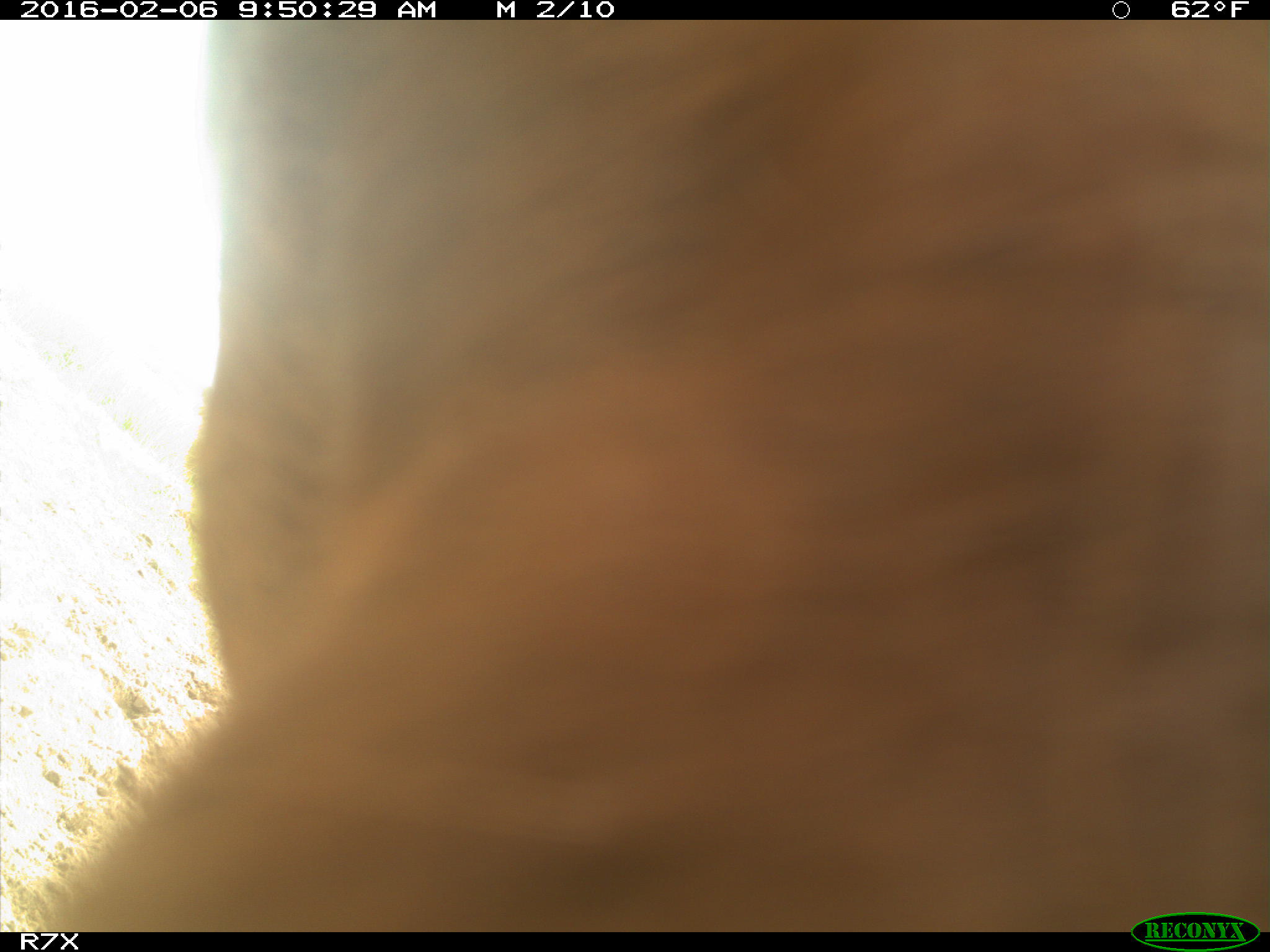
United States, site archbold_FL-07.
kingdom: Animalia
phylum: Chordata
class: Mammalia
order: Artiodactyla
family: Bovidae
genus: Bos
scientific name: Bos taurus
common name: domestic cow